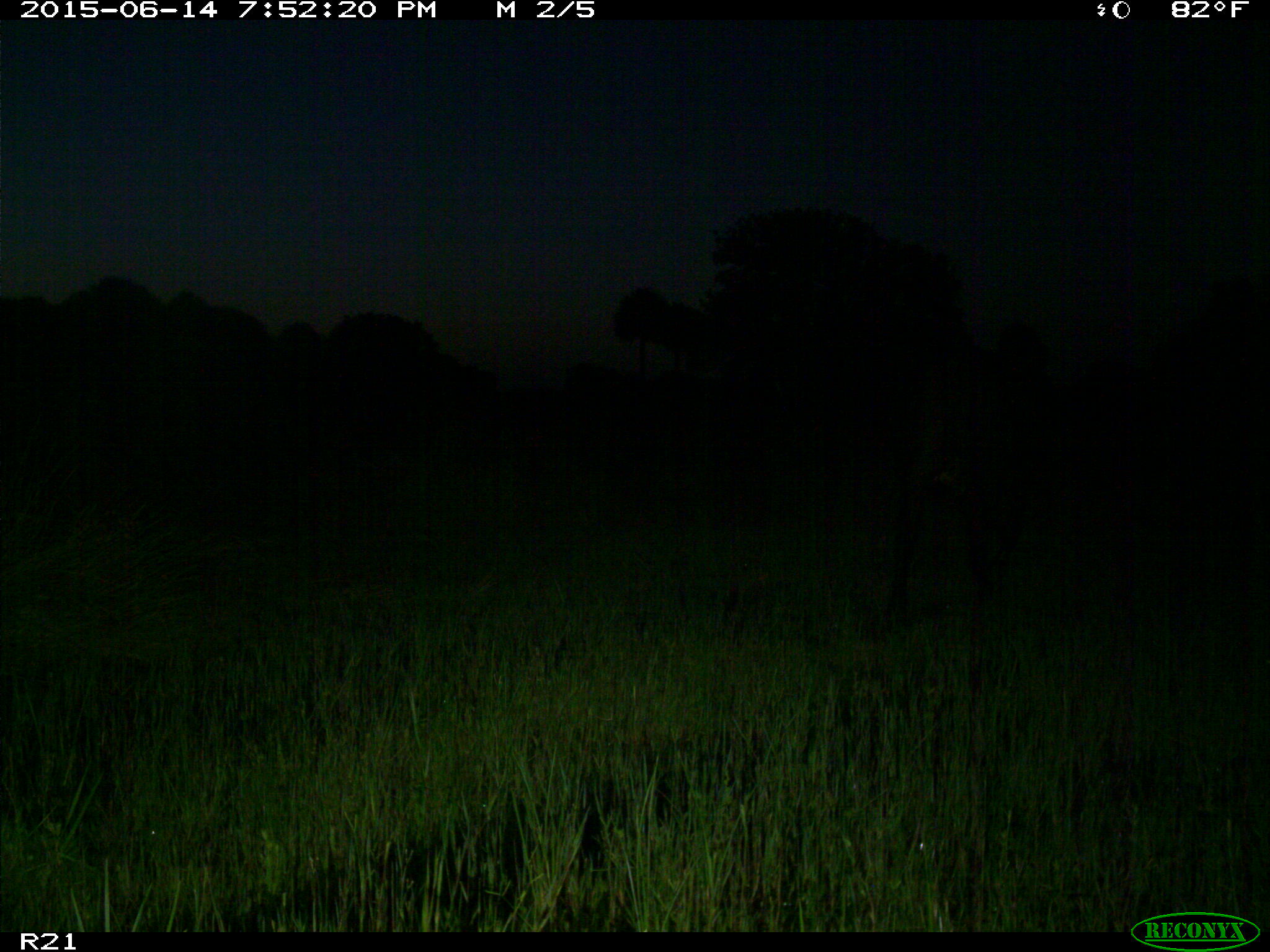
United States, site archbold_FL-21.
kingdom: Animalia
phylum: Chordata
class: Mammalia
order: Artiodactyla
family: Bovidae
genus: Bos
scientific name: Bos taurus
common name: domestic cow